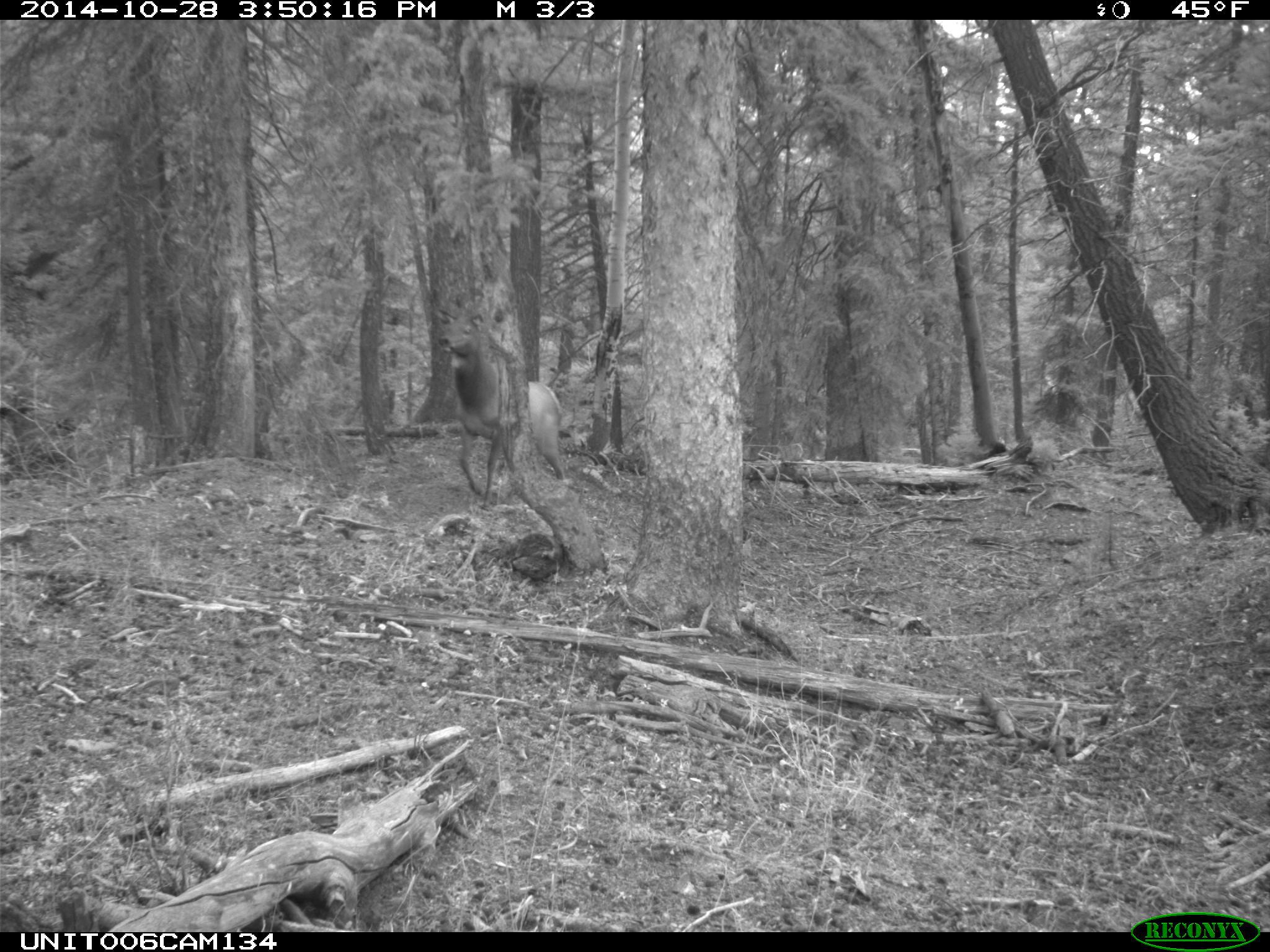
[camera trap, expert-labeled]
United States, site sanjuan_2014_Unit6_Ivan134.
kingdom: Animalia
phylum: Chordata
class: Mammalia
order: Artiodactyla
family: Cervidae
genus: Cervus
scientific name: Cervus elaphus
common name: red deer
Cervus elaphus (red deer).